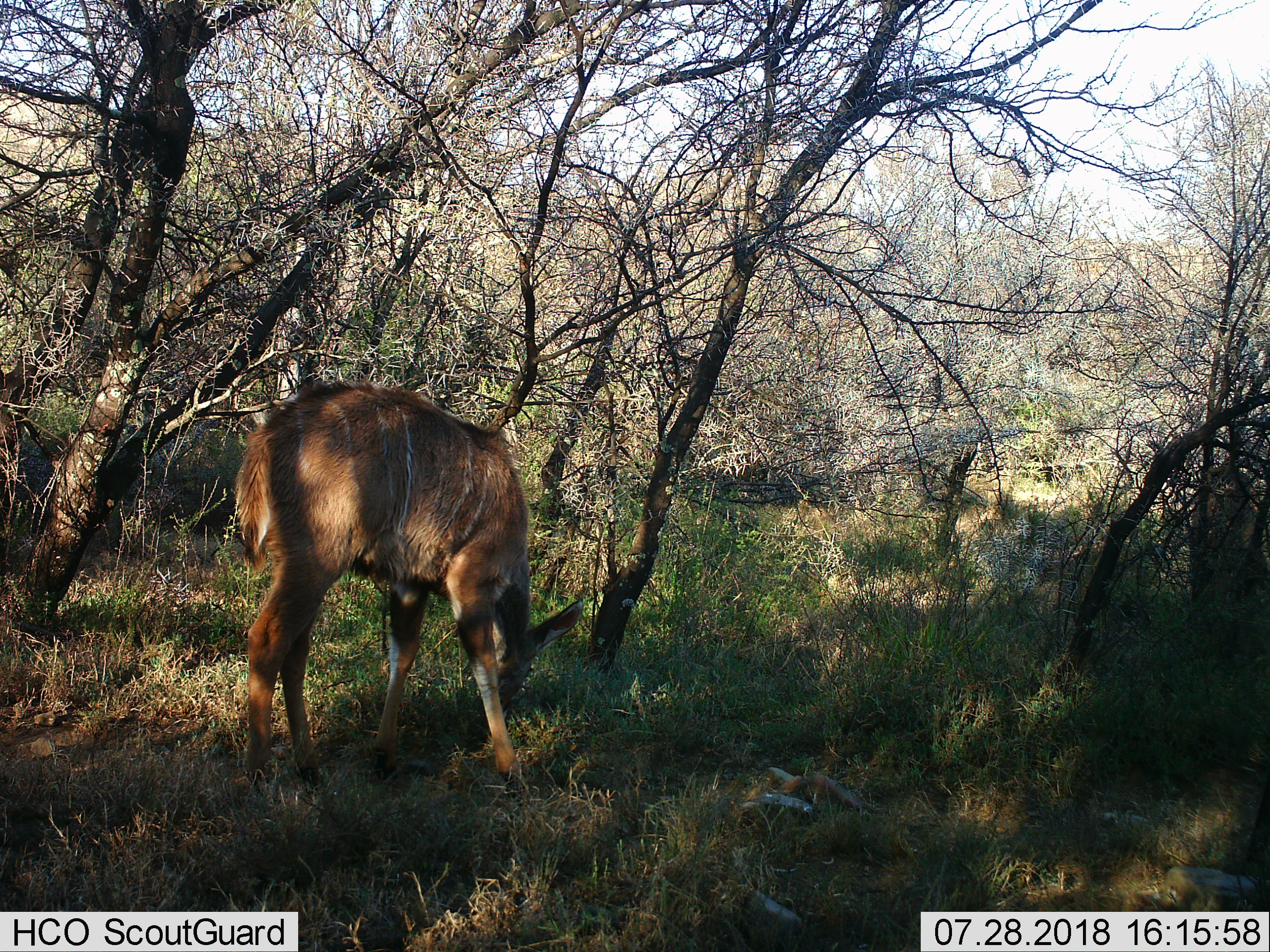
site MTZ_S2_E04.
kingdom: Animalia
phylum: Chordata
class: Mammalia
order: Artiodactyla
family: Bovidae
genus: Tragelaphus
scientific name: Tragelaphus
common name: kudu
Kudu (Tragelaphus), count 1. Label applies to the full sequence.